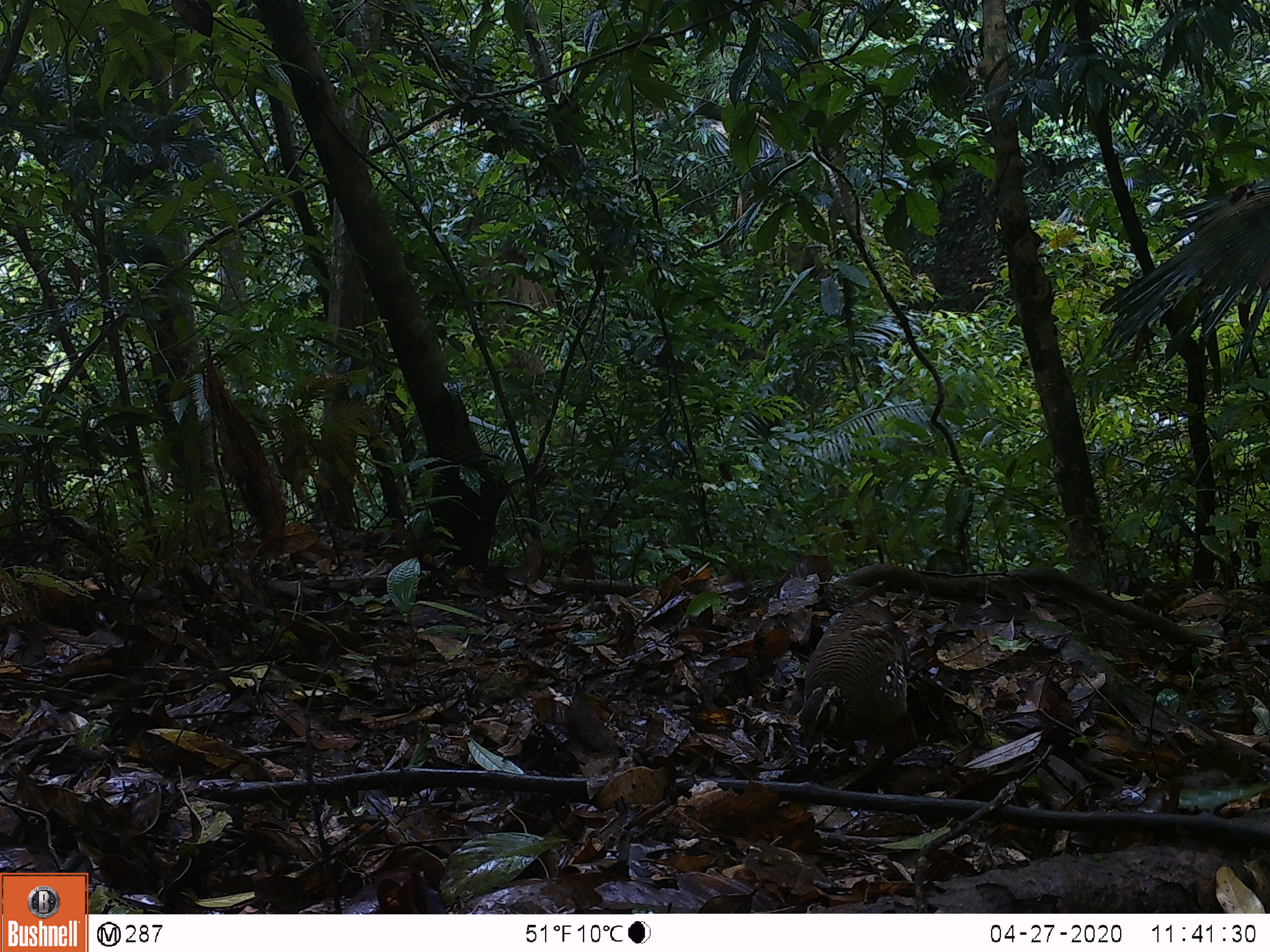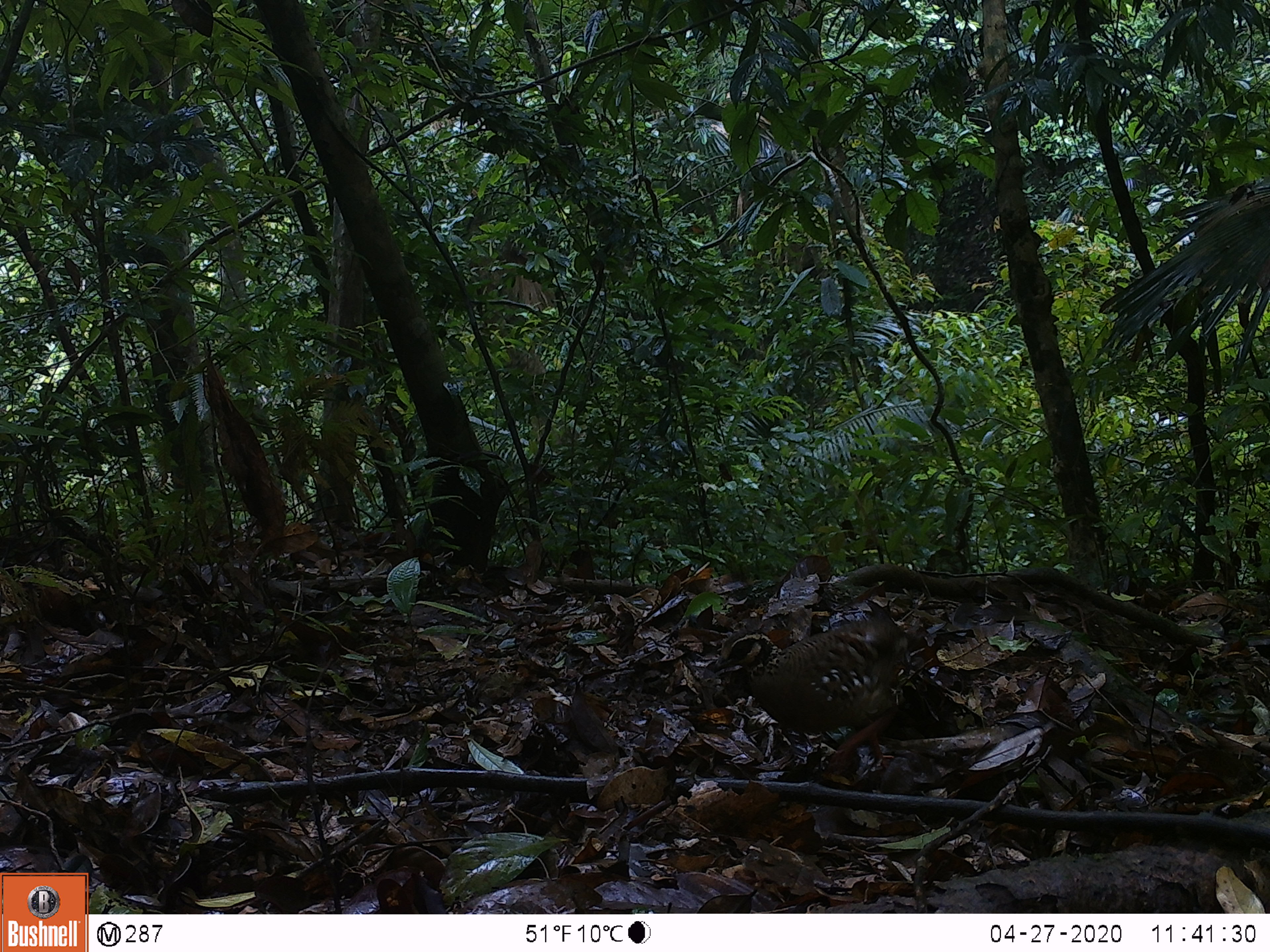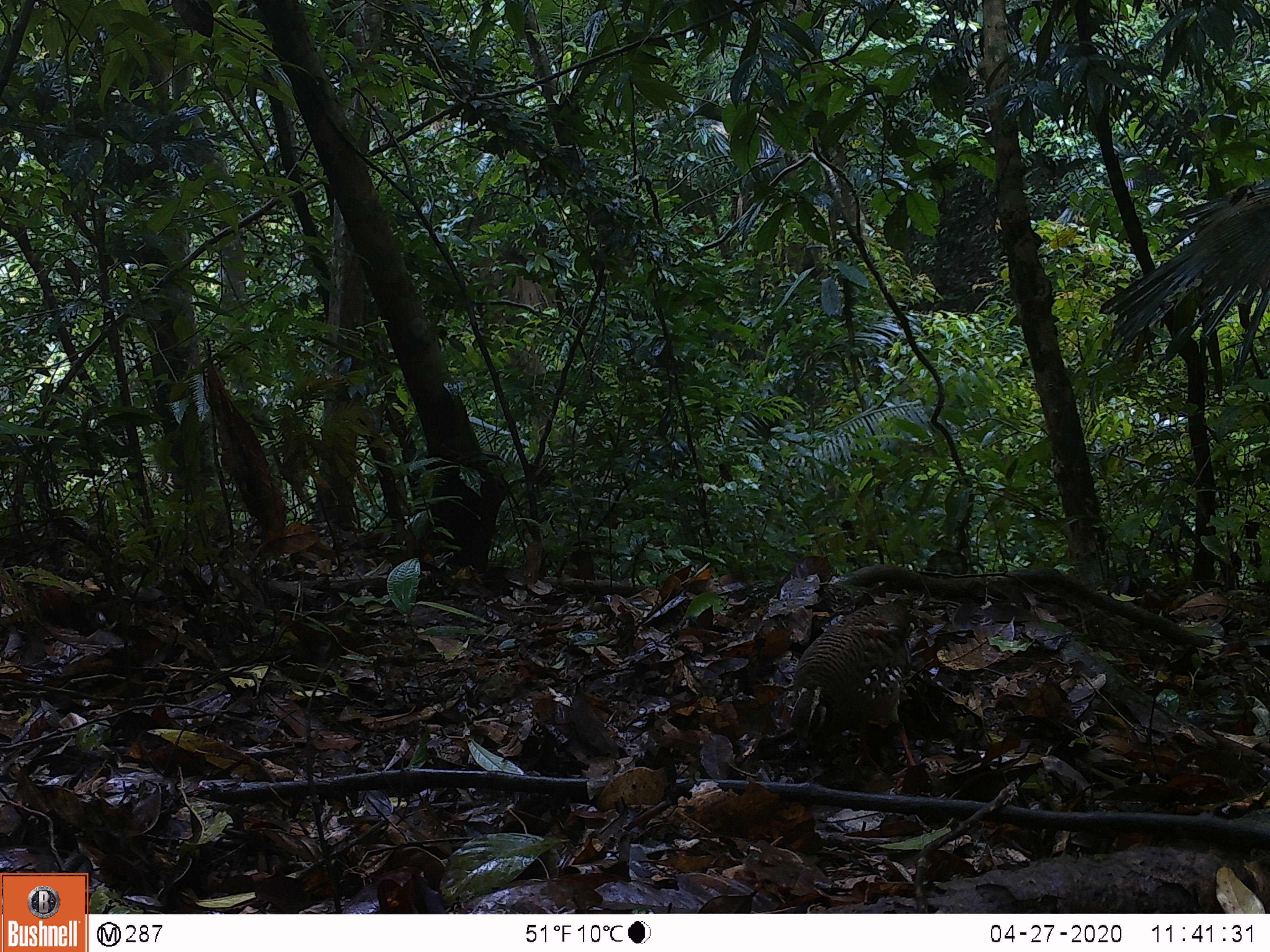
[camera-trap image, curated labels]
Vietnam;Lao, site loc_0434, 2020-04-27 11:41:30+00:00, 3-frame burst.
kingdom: Animalia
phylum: Chordata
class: Aves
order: Galliformes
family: Phasianidae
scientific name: Phasianidae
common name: partridge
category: unidentified partridge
Unidentified partridge (partridge) (Phasianidae). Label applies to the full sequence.